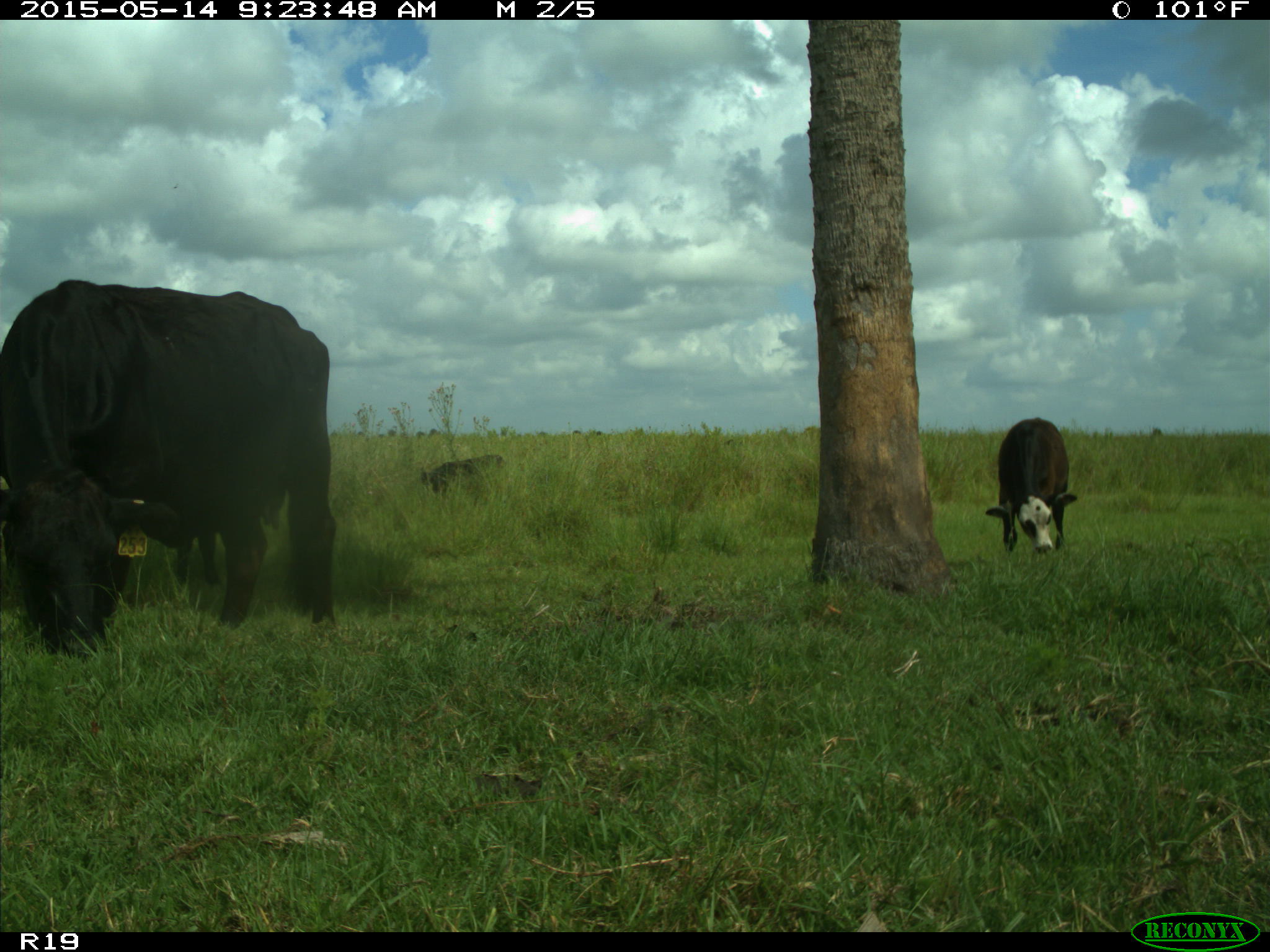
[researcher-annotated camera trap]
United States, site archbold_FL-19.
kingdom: Animalia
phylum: Chordata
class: Mammalia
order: Artiodactyla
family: Bovidae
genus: Bos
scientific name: Bos taurus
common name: domestic cow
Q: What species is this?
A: Bos taurus (domestic cow).